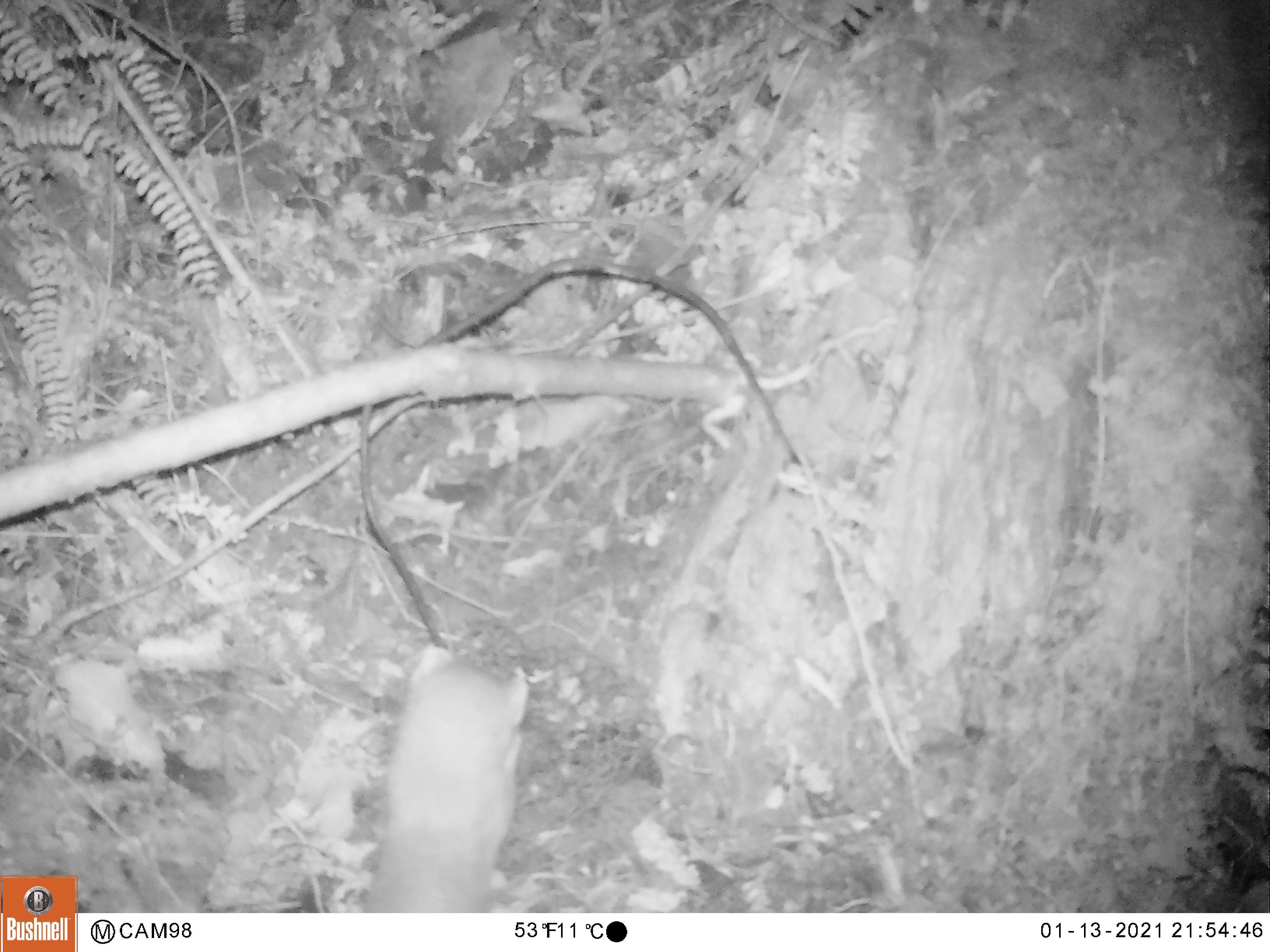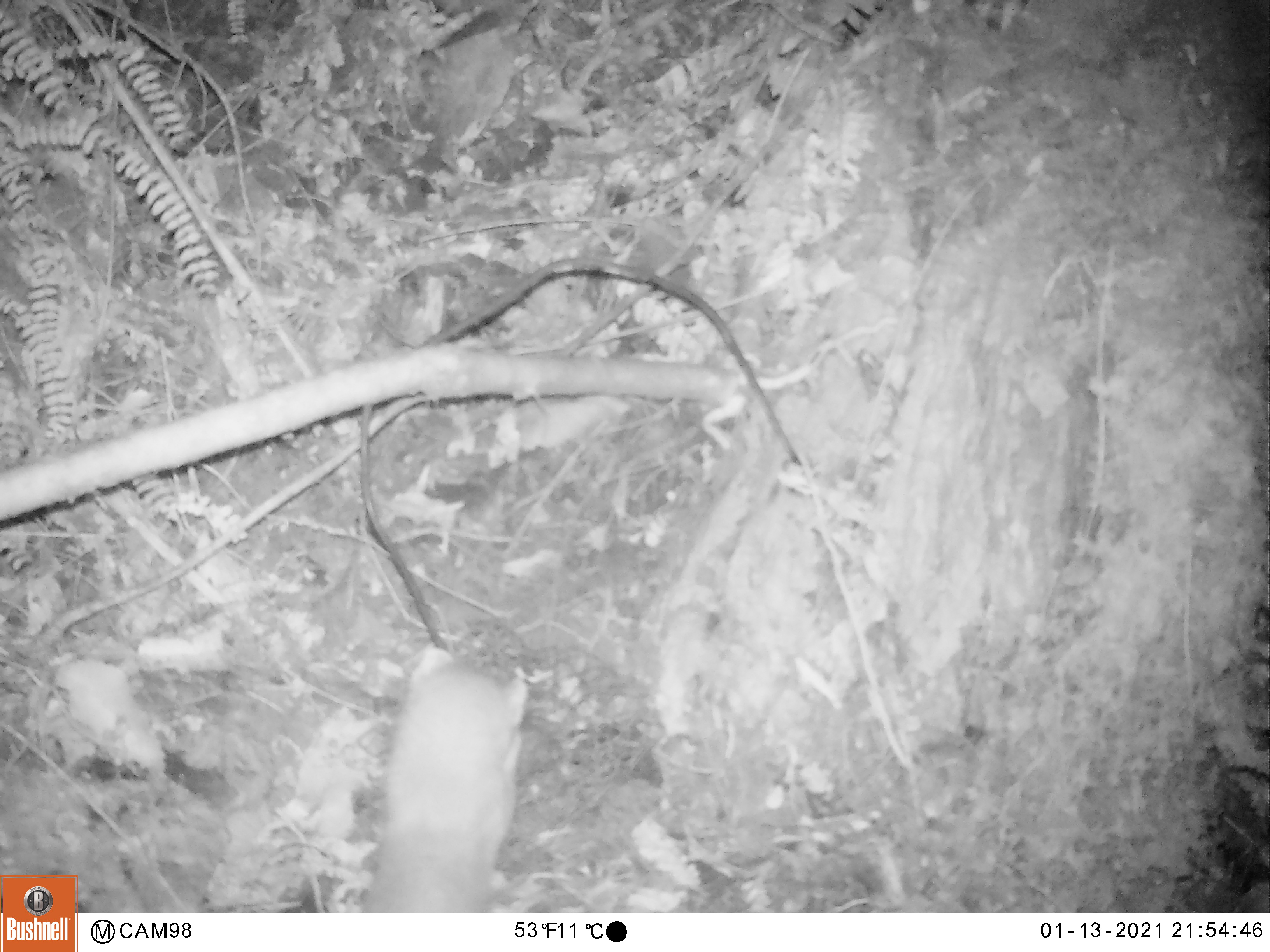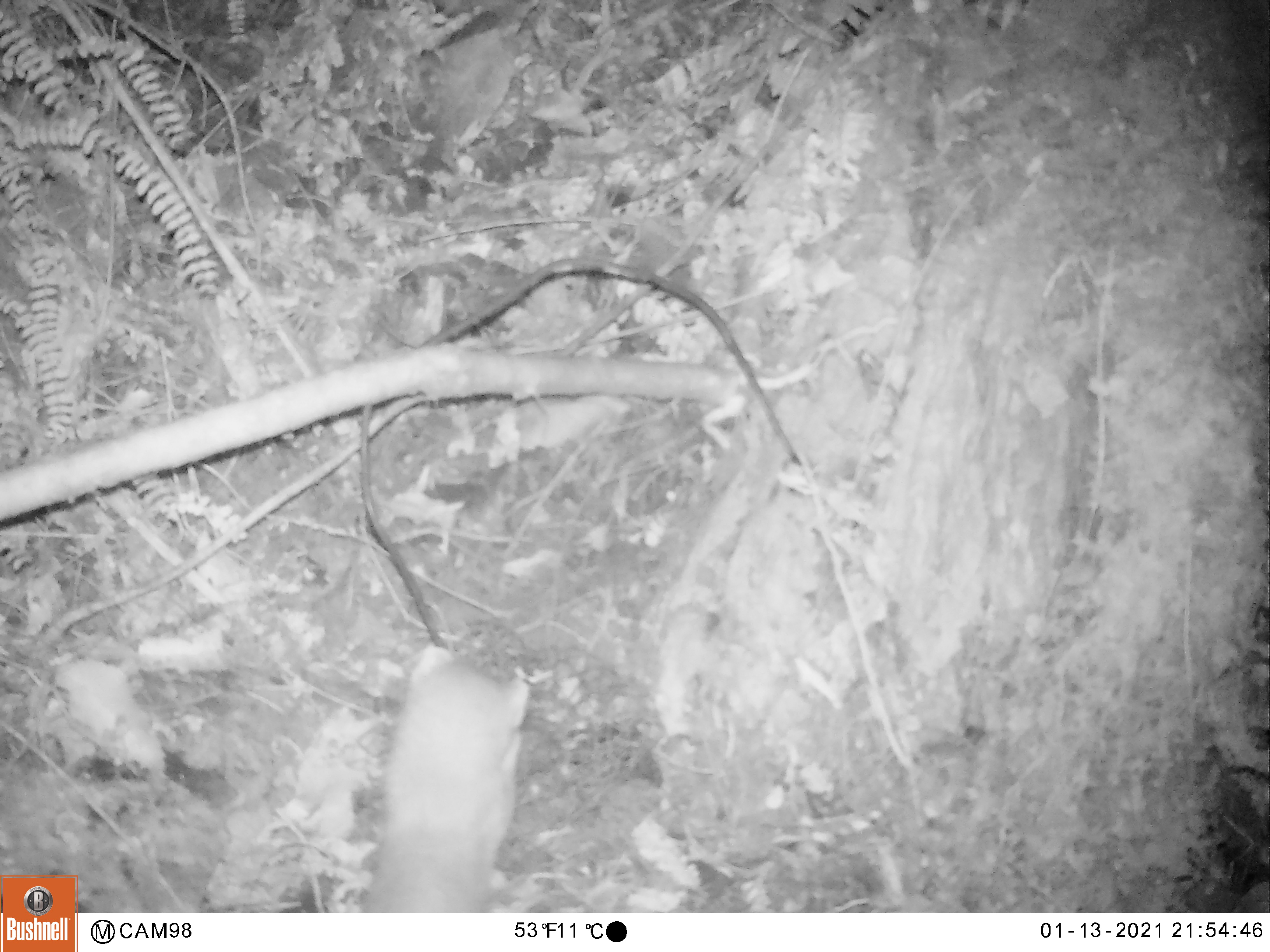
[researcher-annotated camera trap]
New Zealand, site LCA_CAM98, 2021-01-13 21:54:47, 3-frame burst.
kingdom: Animalia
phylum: Chordata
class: Mammalia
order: Carnivora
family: Mustelidae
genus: Mustela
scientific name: Mustela erminea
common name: stoat